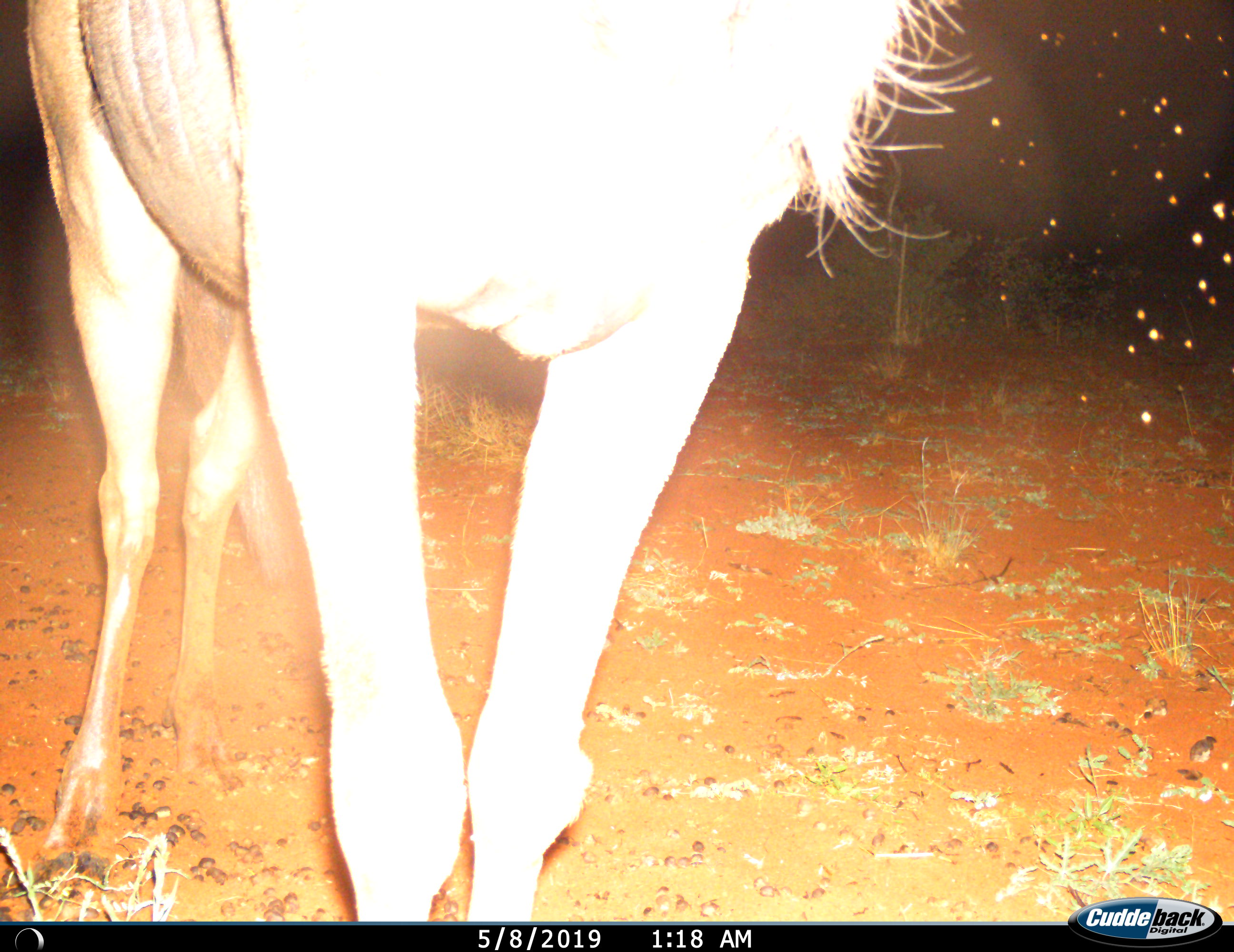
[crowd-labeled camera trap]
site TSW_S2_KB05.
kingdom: Animalia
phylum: Chordata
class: Mammalia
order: Artiodactyla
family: Bovidae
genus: Connochaetes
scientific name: Connochaetes taurinus taurinus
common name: blue wildebeest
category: wildebeestblue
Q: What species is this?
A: Wildebeestblue (blue wildebeest) (Connochaetes taurinus taurinus).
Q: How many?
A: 1.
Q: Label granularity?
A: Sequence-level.